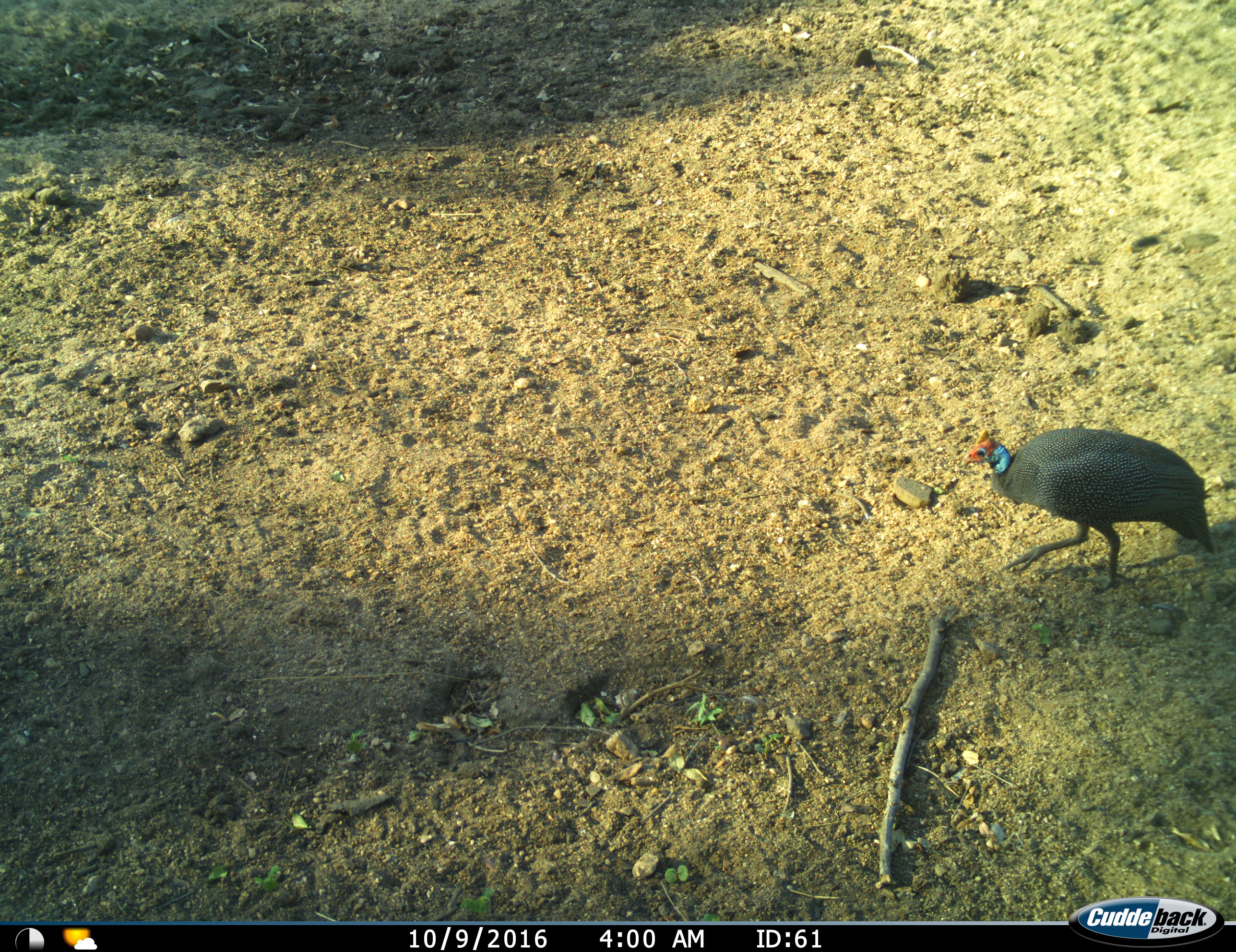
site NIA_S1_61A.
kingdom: Animalia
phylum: Chordata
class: Aves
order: Galliformes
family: Numididae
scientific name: Numididae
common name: guineafowl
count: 1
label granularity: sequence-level